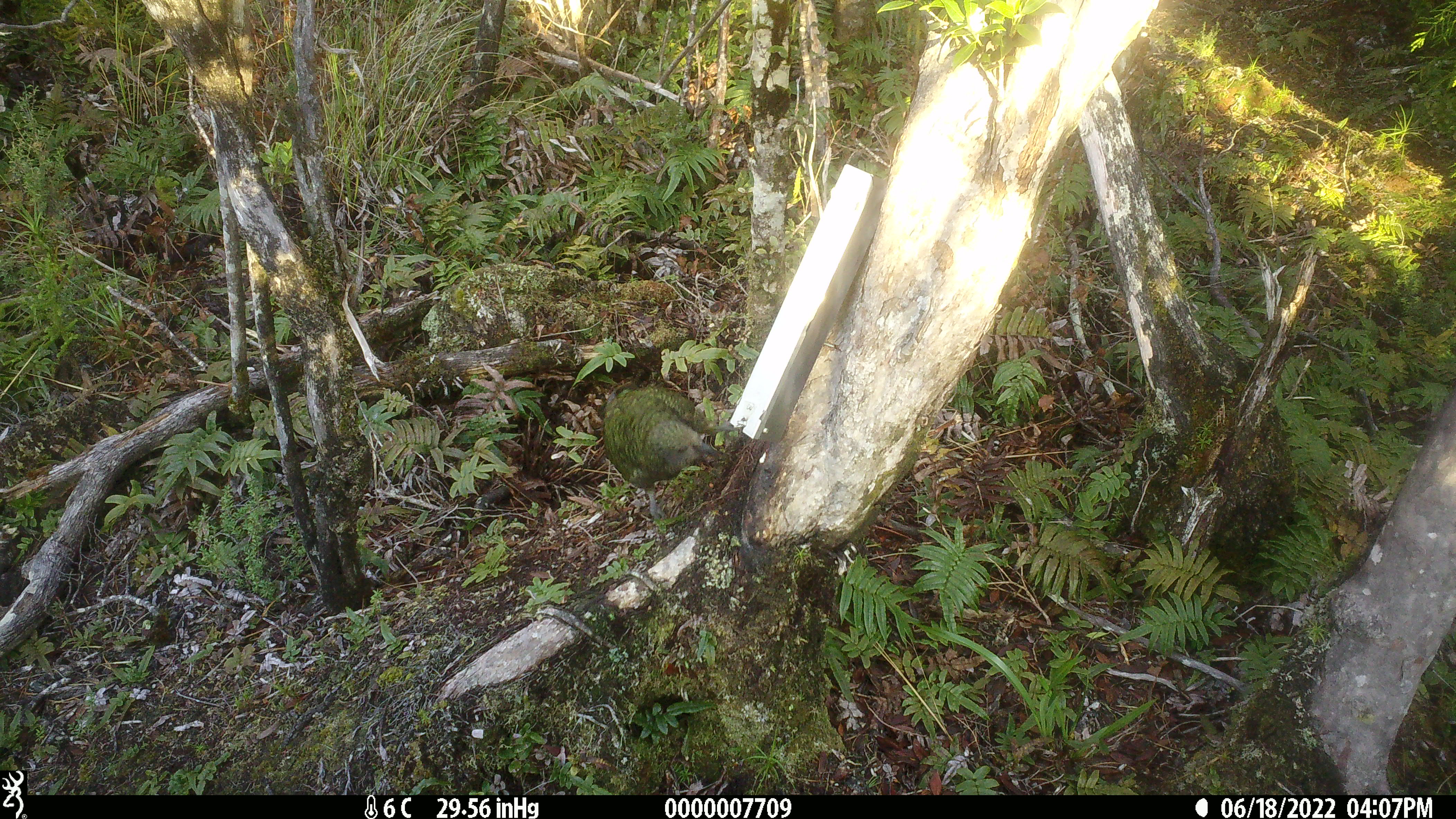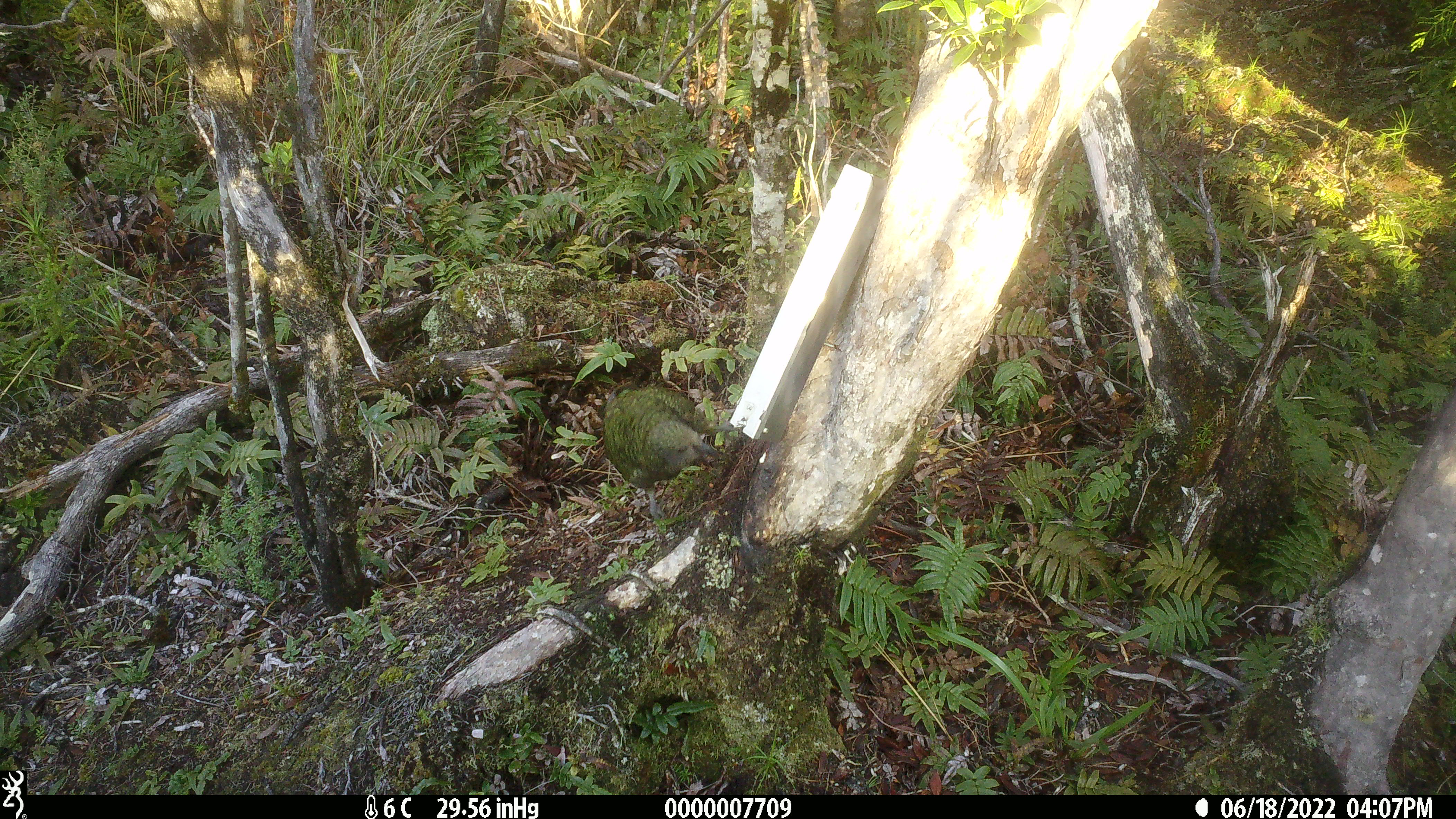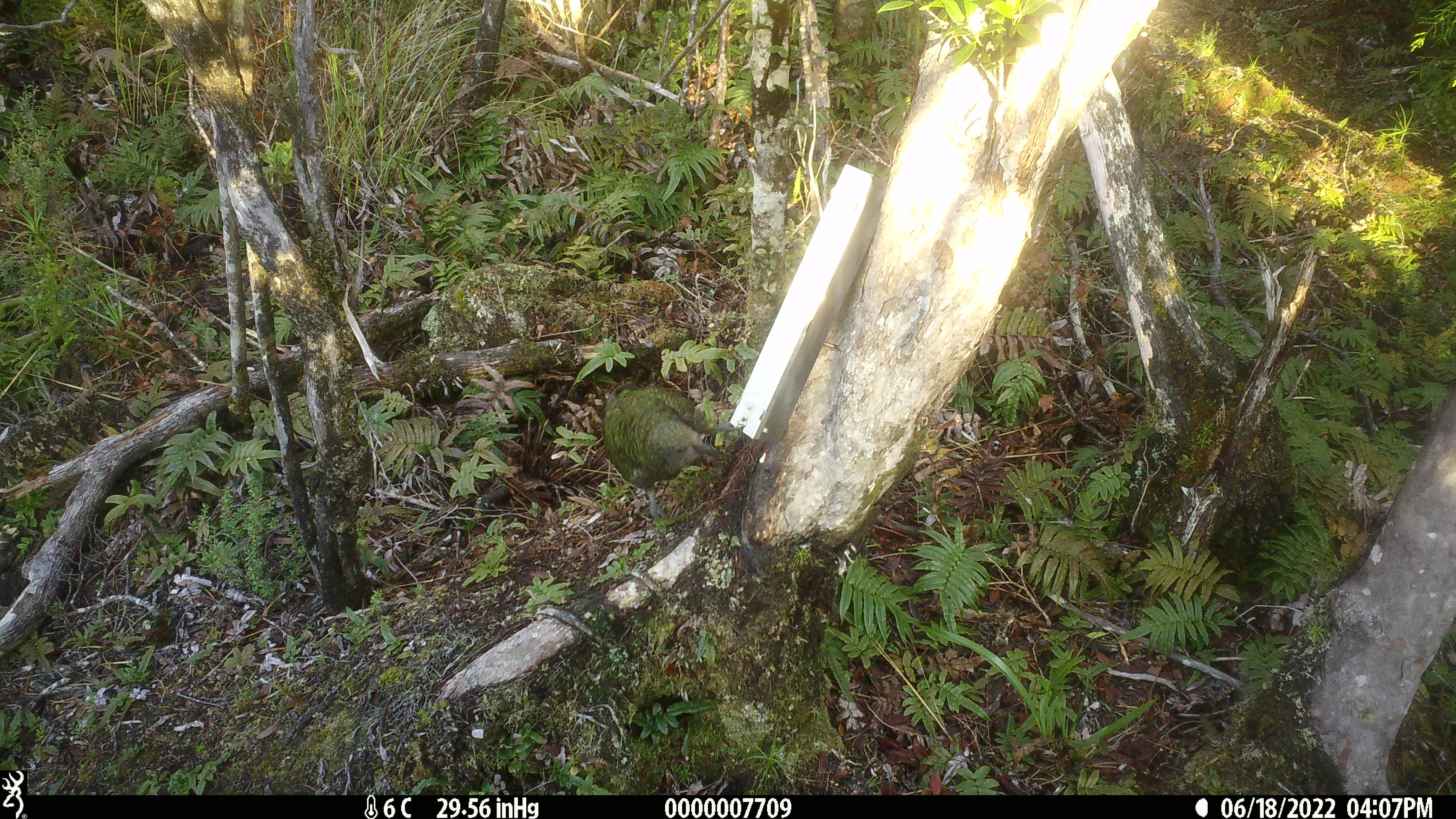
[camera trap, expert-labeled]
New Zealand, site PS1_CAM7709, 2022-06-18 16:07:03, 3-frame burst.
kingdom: Animalia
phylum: Chordata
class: Aves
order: Psittaciformes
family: Strigopidae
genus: Nestor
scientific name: Nestor notabilis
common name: kea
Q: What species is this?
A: Kea (Nestor notabilis).